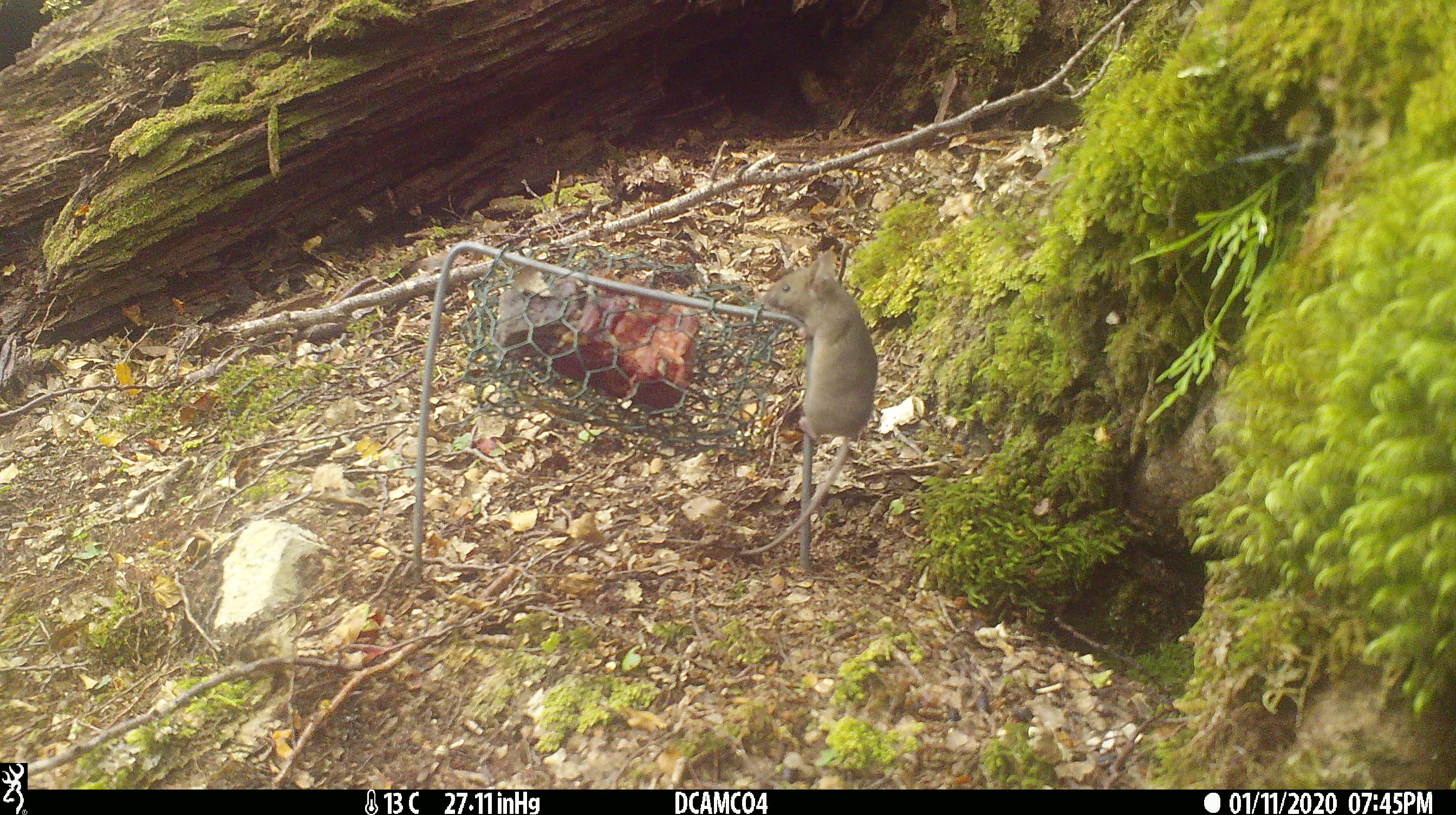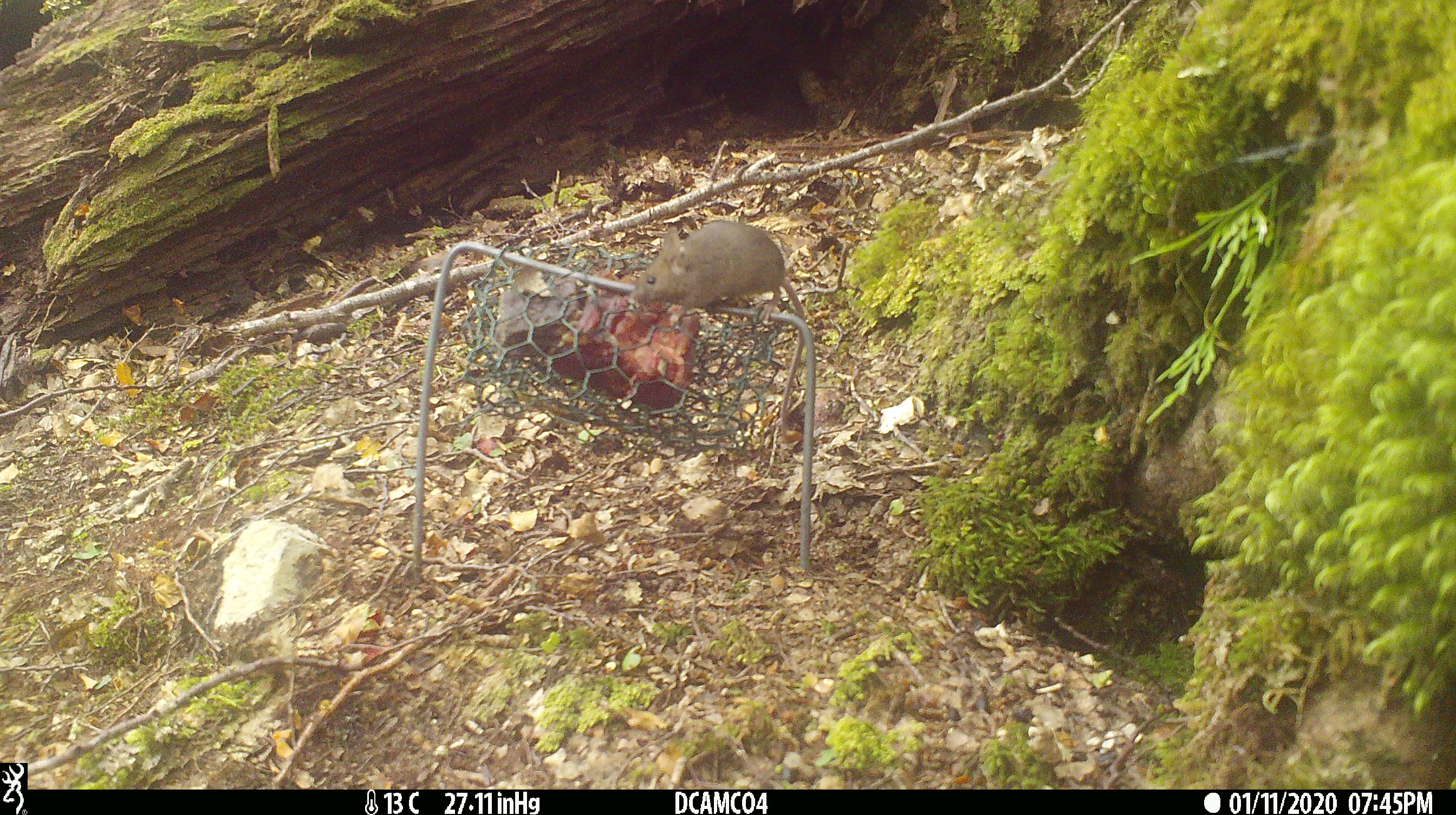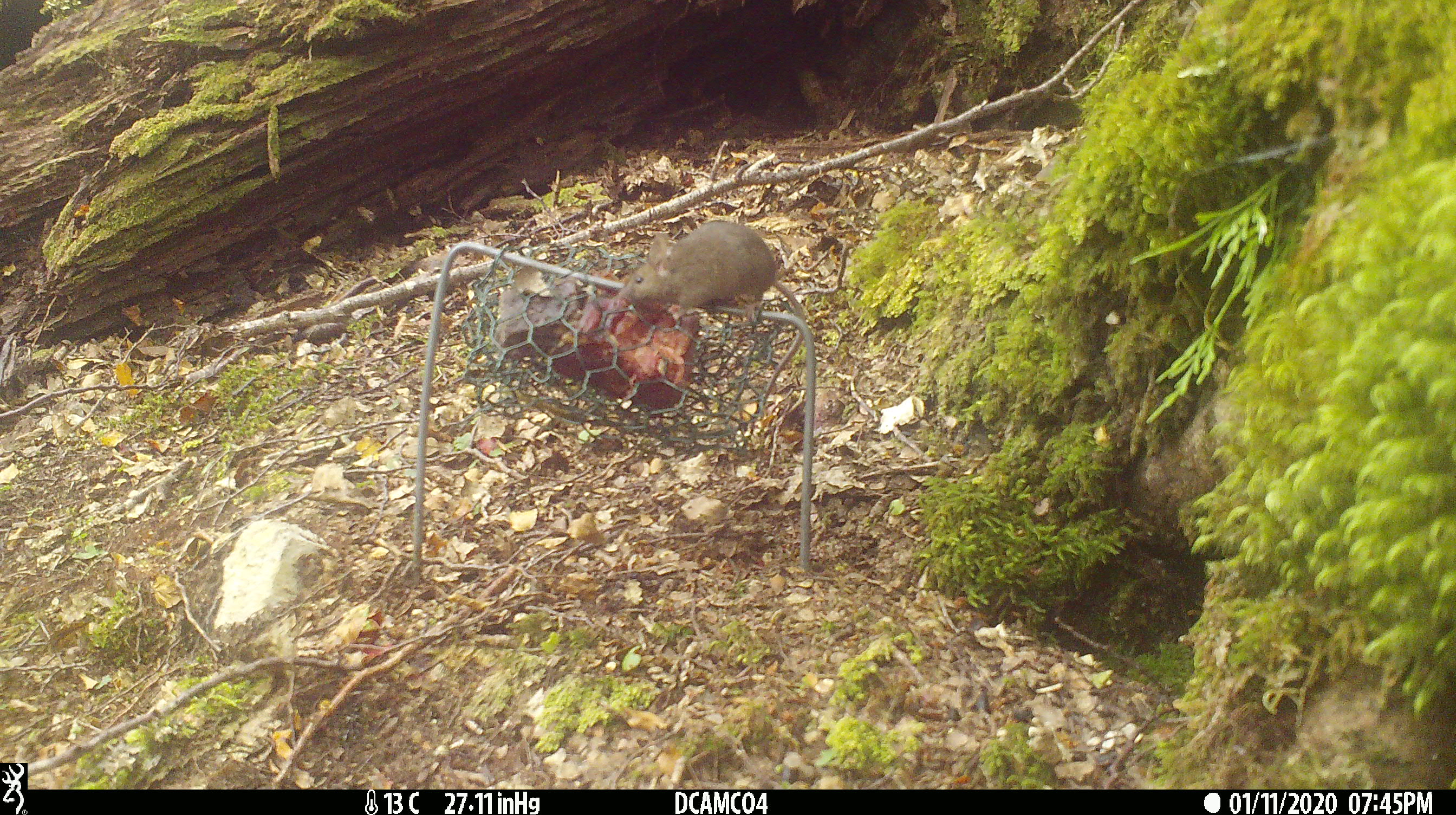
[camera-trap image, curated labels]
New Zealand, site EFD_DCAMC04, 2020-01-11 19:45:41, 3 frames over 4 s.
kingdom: Animalia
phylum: Chordata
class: Mammalia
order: Rodentia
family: Muridae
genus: Mus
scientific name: Mus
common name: mouse